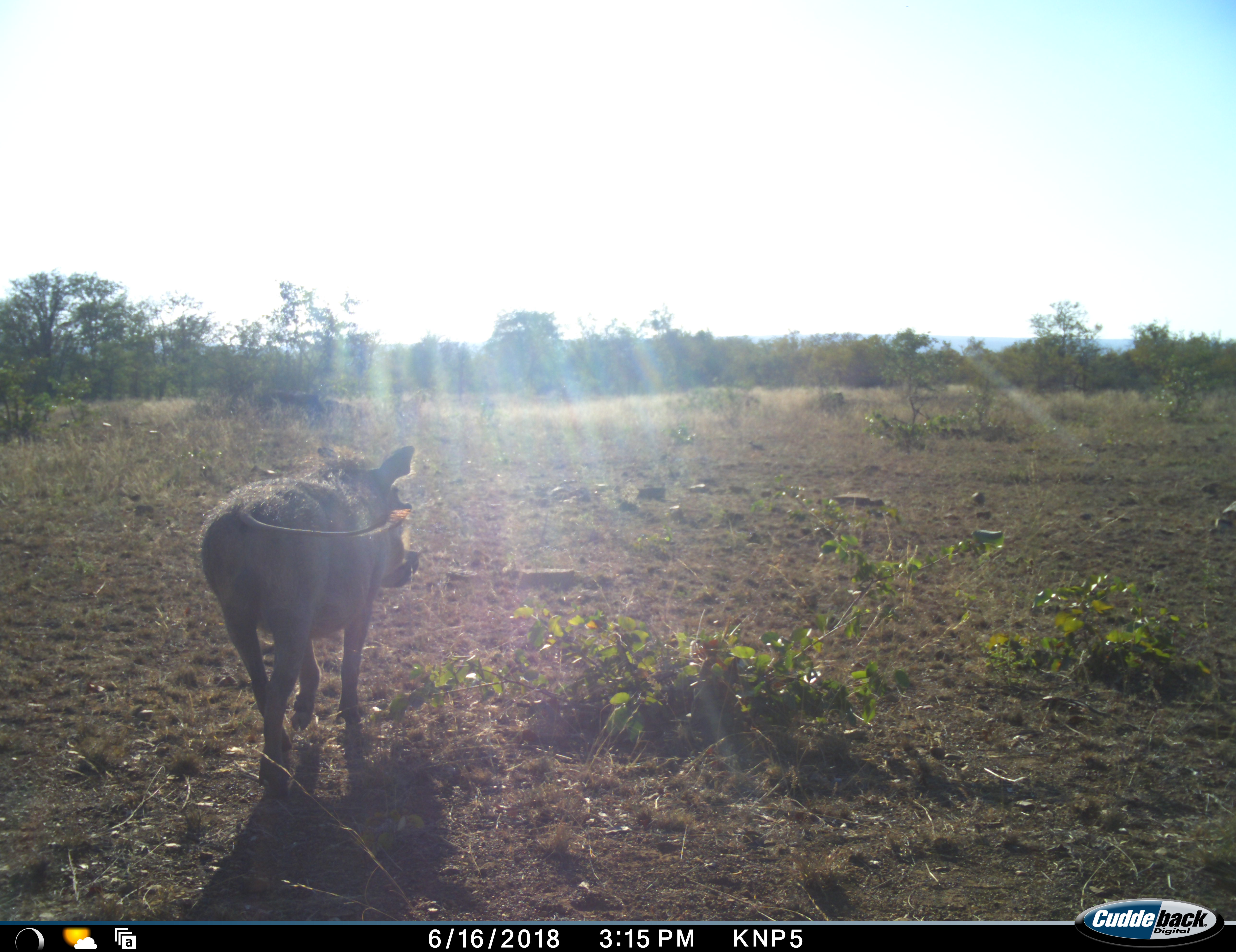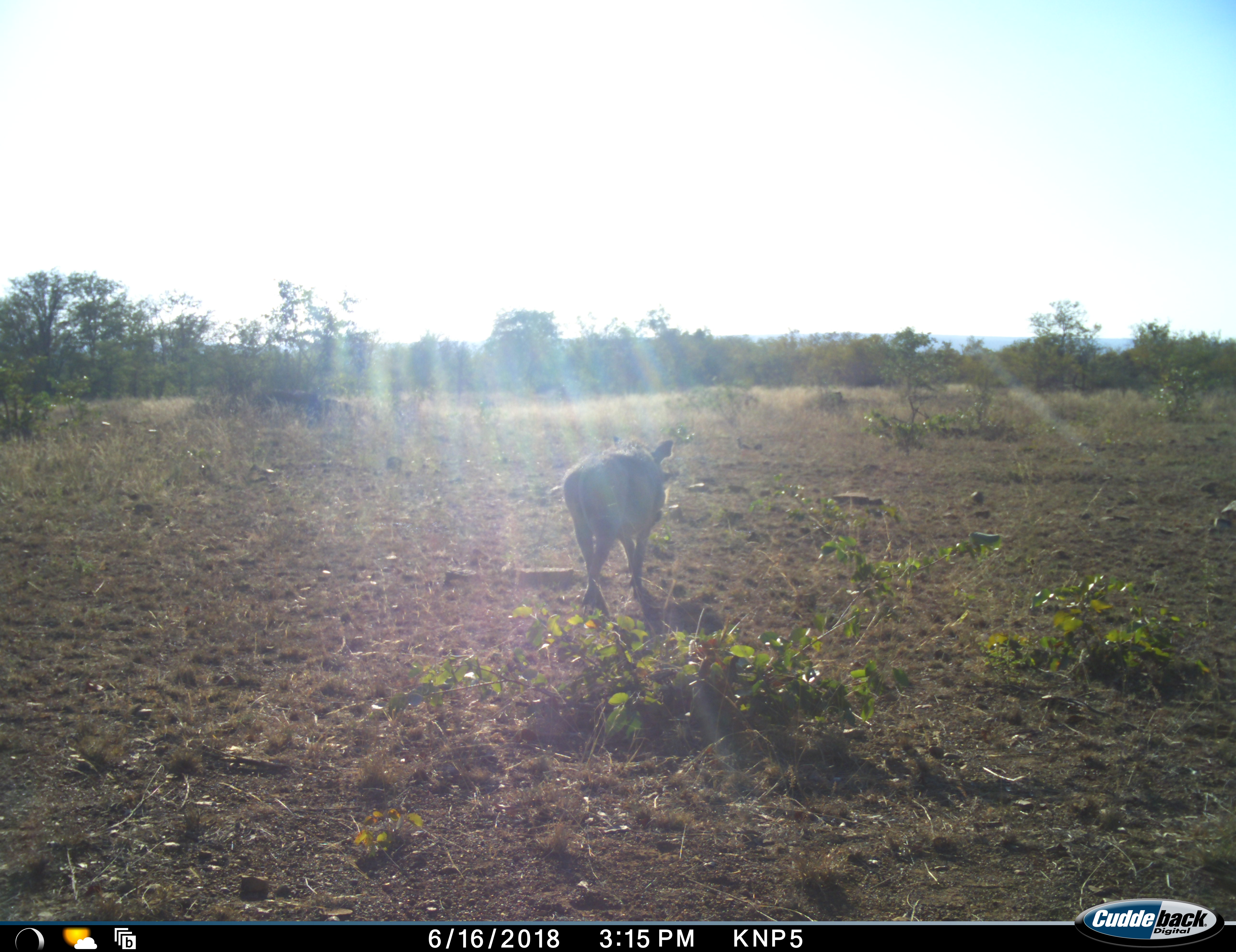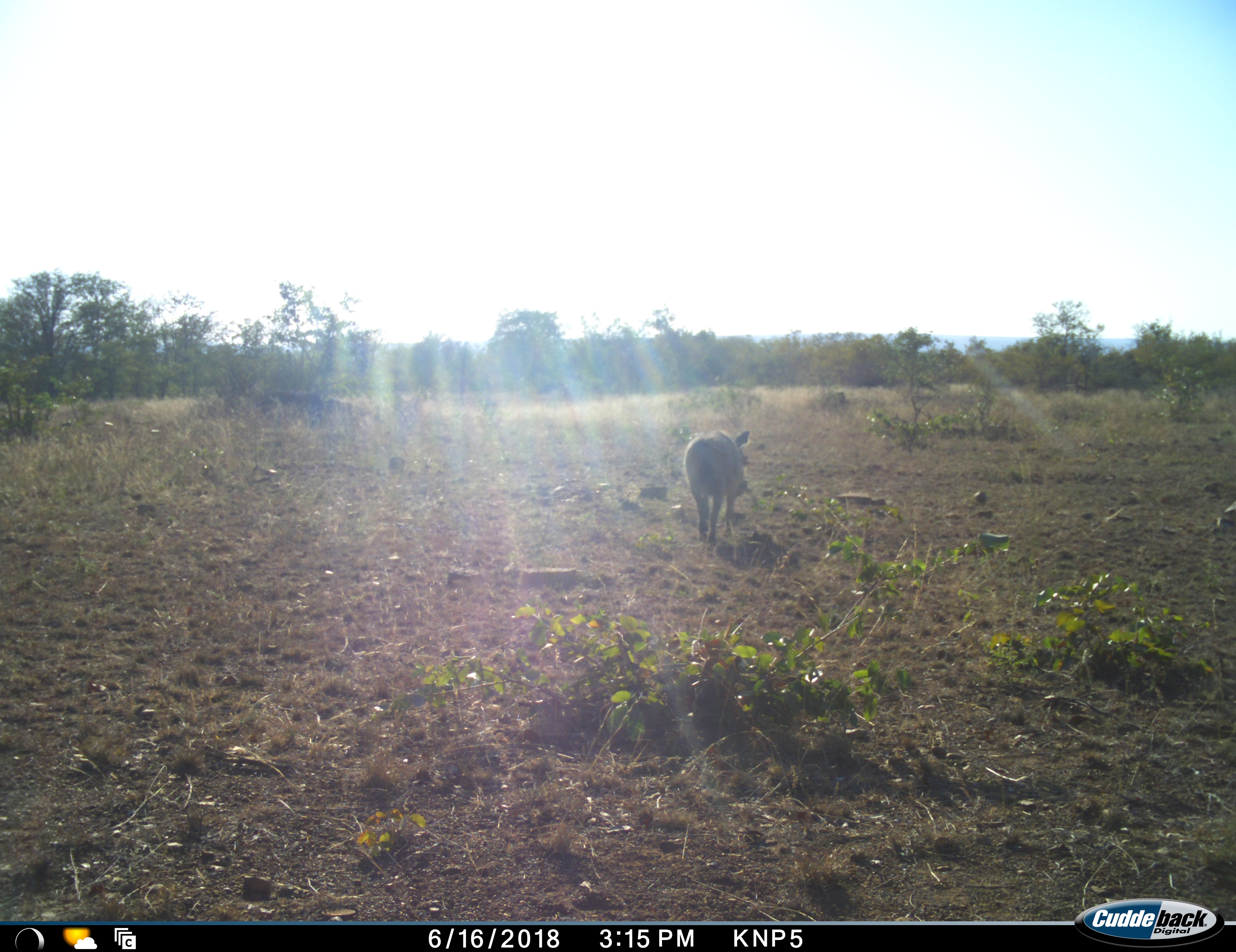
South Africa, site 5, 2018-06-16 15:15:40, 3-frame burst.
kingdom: Animalia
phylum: Chordata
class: Mammalia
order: Artiodactyla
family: Suidae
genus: Phacochoerus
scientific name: Phacochoerus africanus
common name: warthog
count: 1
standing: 0%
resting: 0%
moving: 100%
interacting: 0%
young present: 0%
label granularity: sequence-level